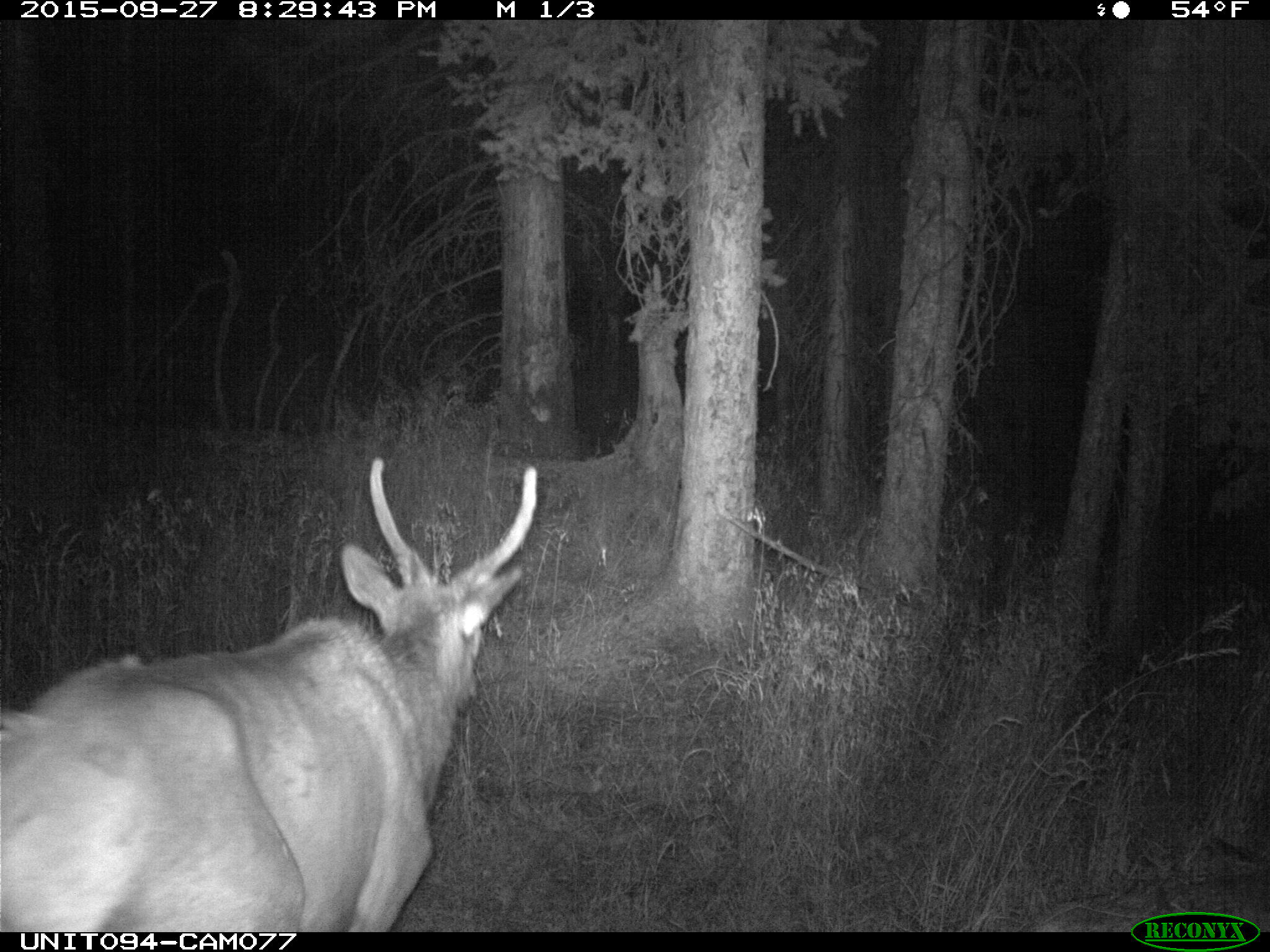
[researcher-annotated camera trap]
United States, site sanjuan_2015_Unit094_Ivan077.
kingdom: Animalia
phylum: Chordata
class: Mammalia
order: Artiodactyla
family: Cervidae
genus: Cervus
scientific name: Cervus elaphus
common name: red deer